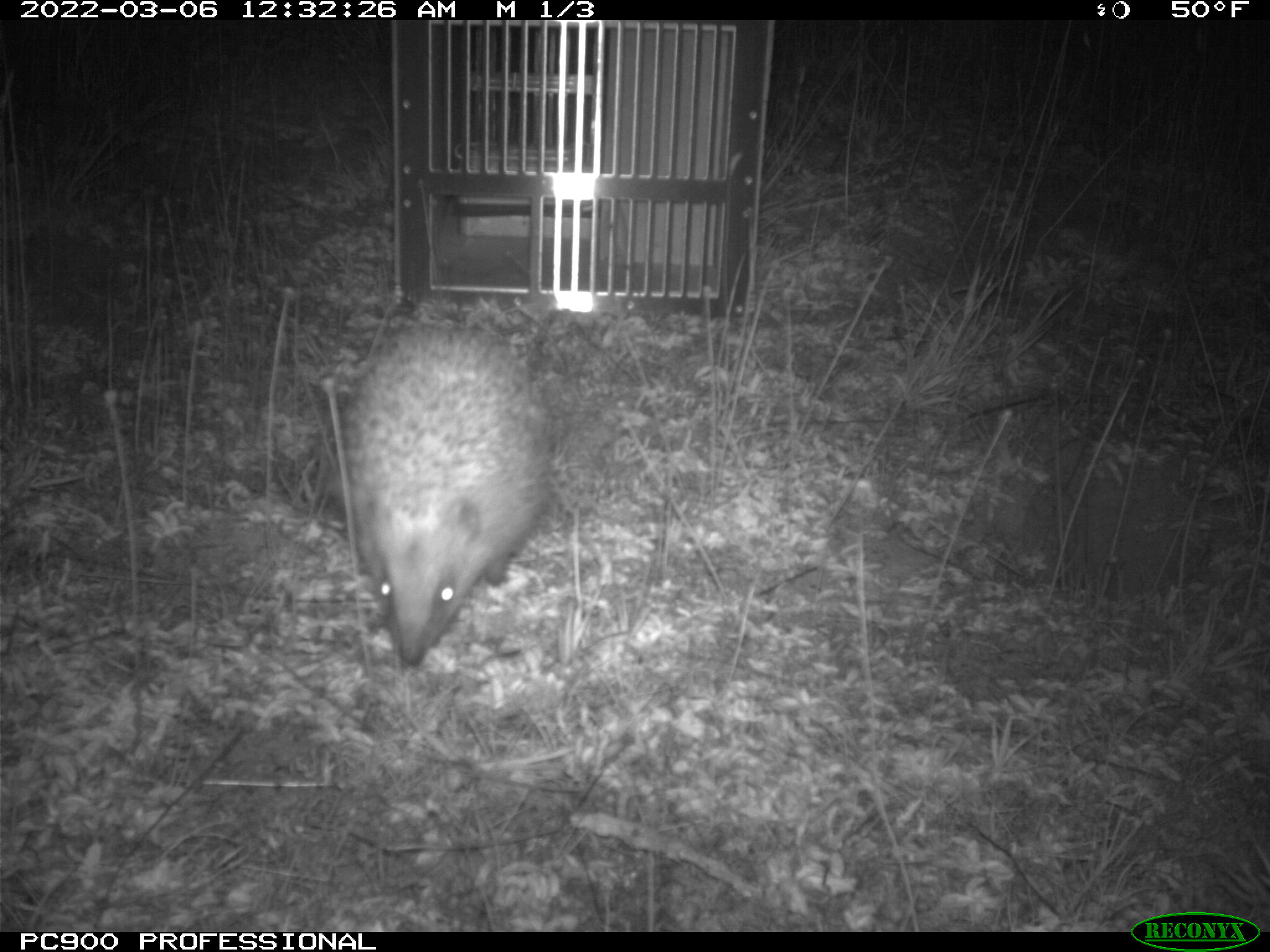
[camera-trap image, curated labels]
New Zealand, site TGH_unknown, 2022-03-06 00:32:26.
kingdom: Animalia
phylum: Chordata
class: Mammalia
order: Eulipotyphla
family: Erinaceidae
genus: Erinaceus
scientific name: Erinaceus europaeus europaeus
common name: european hedgehog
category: hedgehog